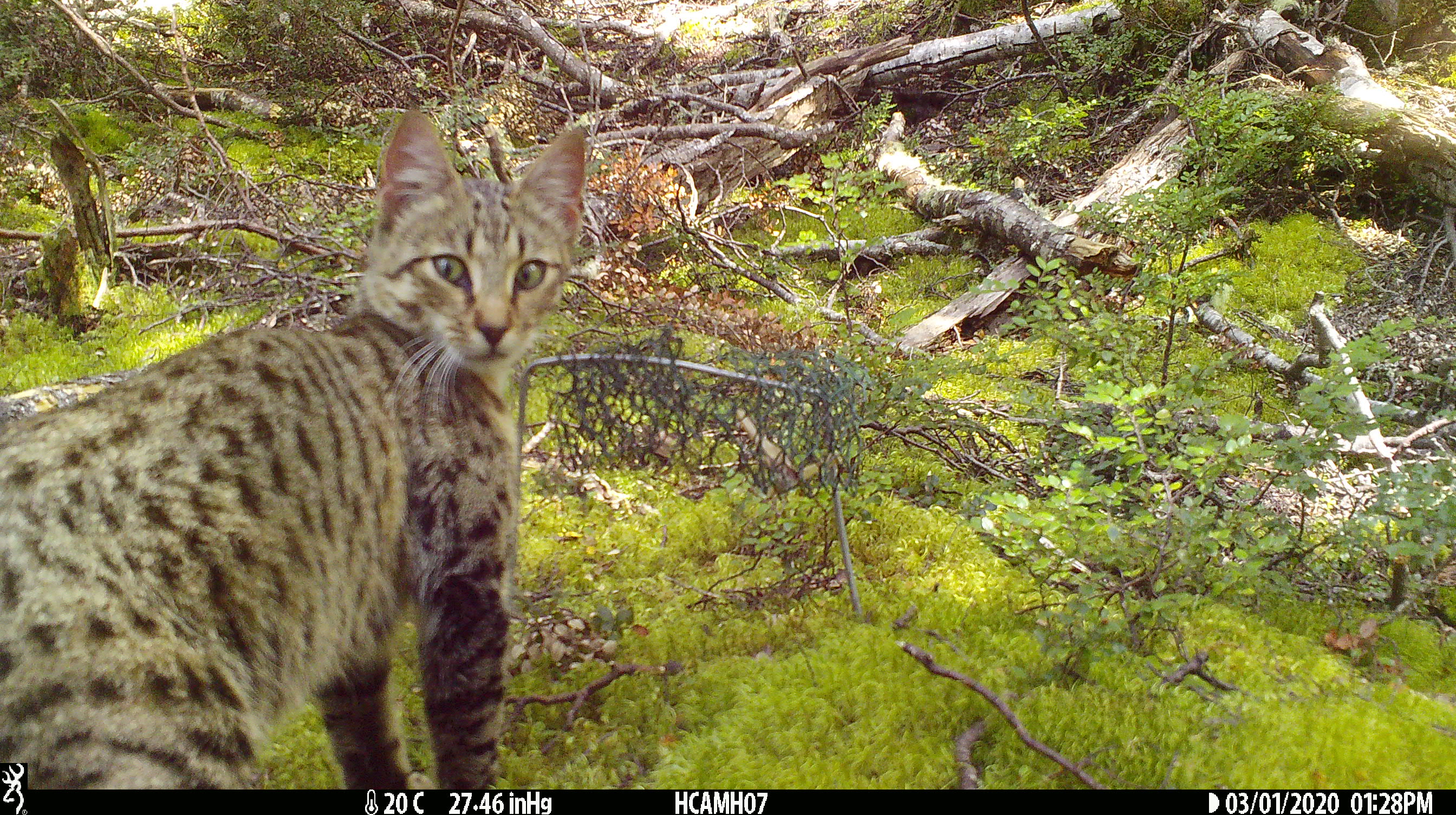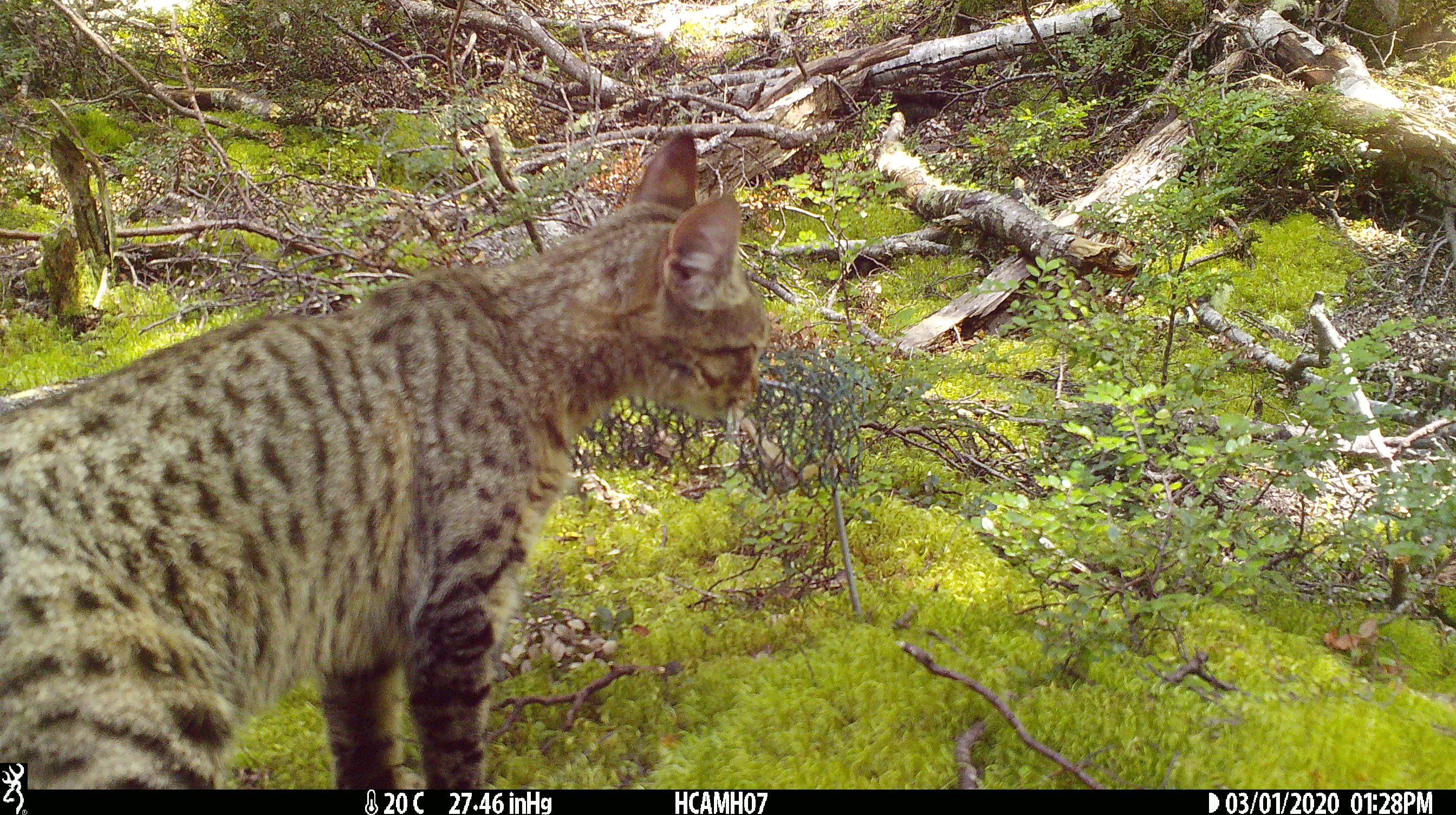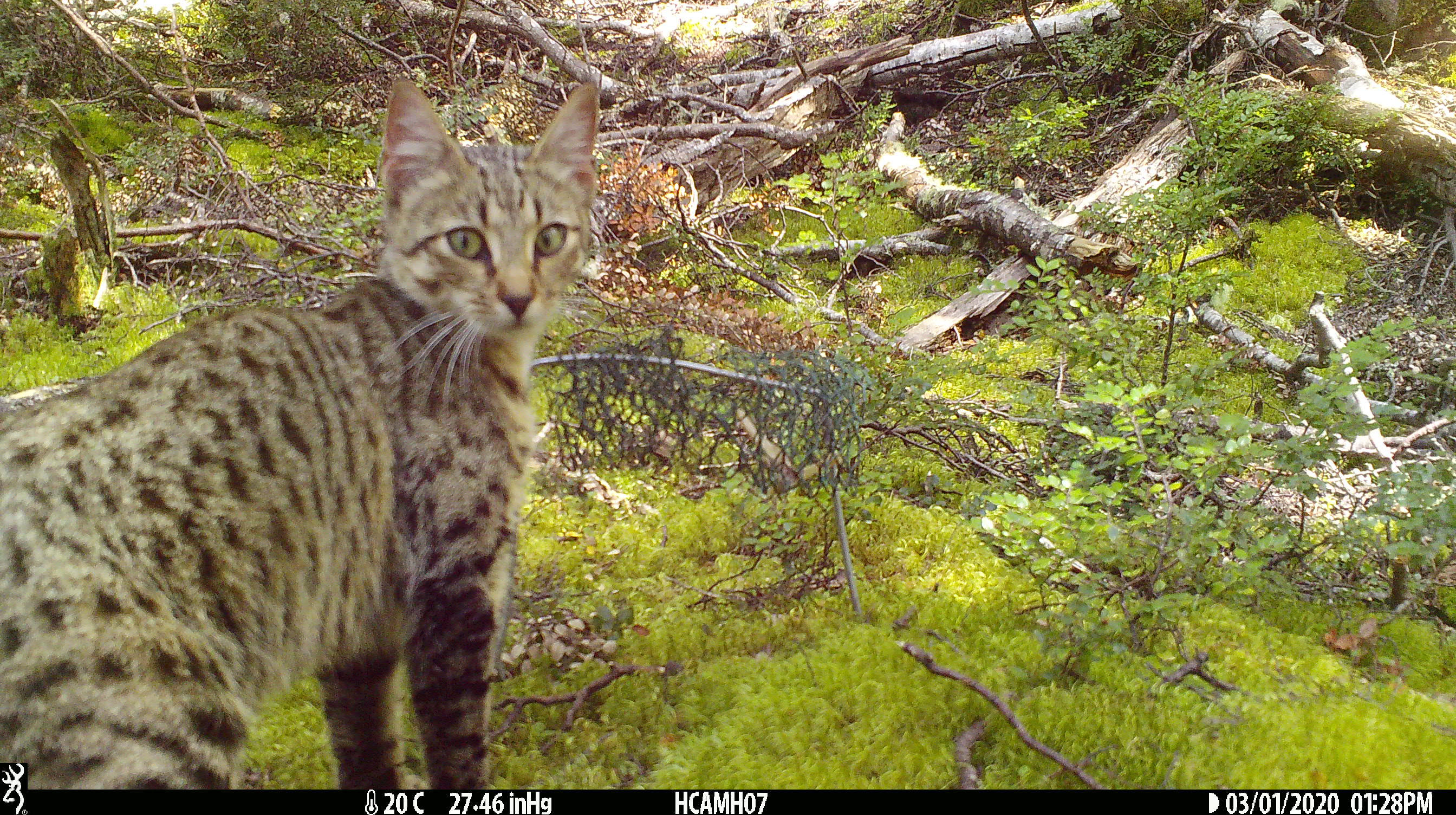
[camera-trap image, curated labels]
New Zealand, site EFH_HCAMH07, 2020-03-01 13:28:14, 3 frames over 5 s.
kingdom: Animalia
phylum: Chordata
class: Mammalia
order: Carnivora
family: Felidae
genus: Felis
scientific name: Felis catus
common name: domestic cat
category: cat